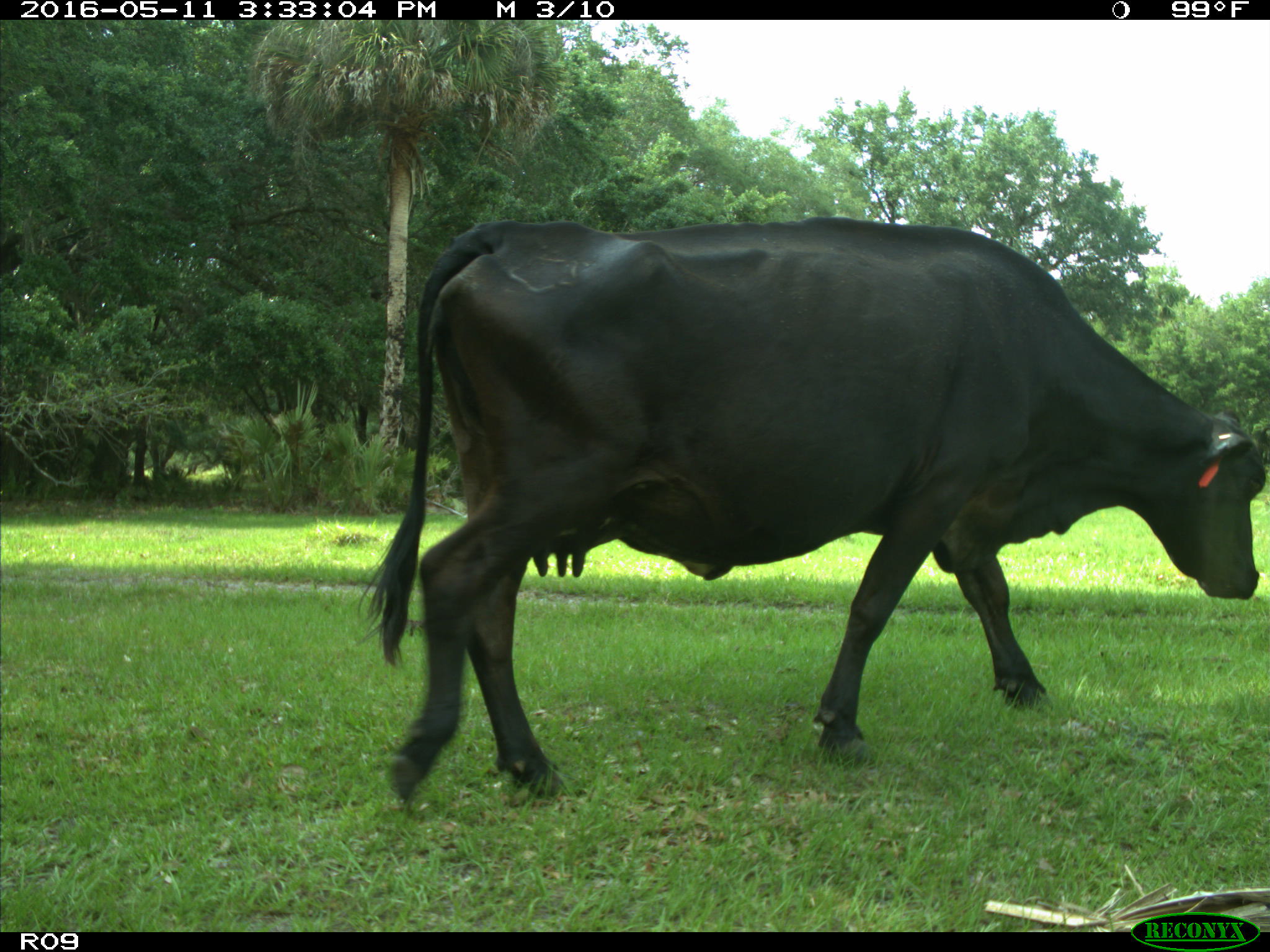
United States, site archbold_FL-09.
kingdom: Animalia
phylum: Chordata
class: Mammalia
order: Artiodactyla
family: Bovidae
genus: Bos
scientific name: Bos taurus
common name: domestic cow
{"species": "Bos taurus (domestic cow)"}